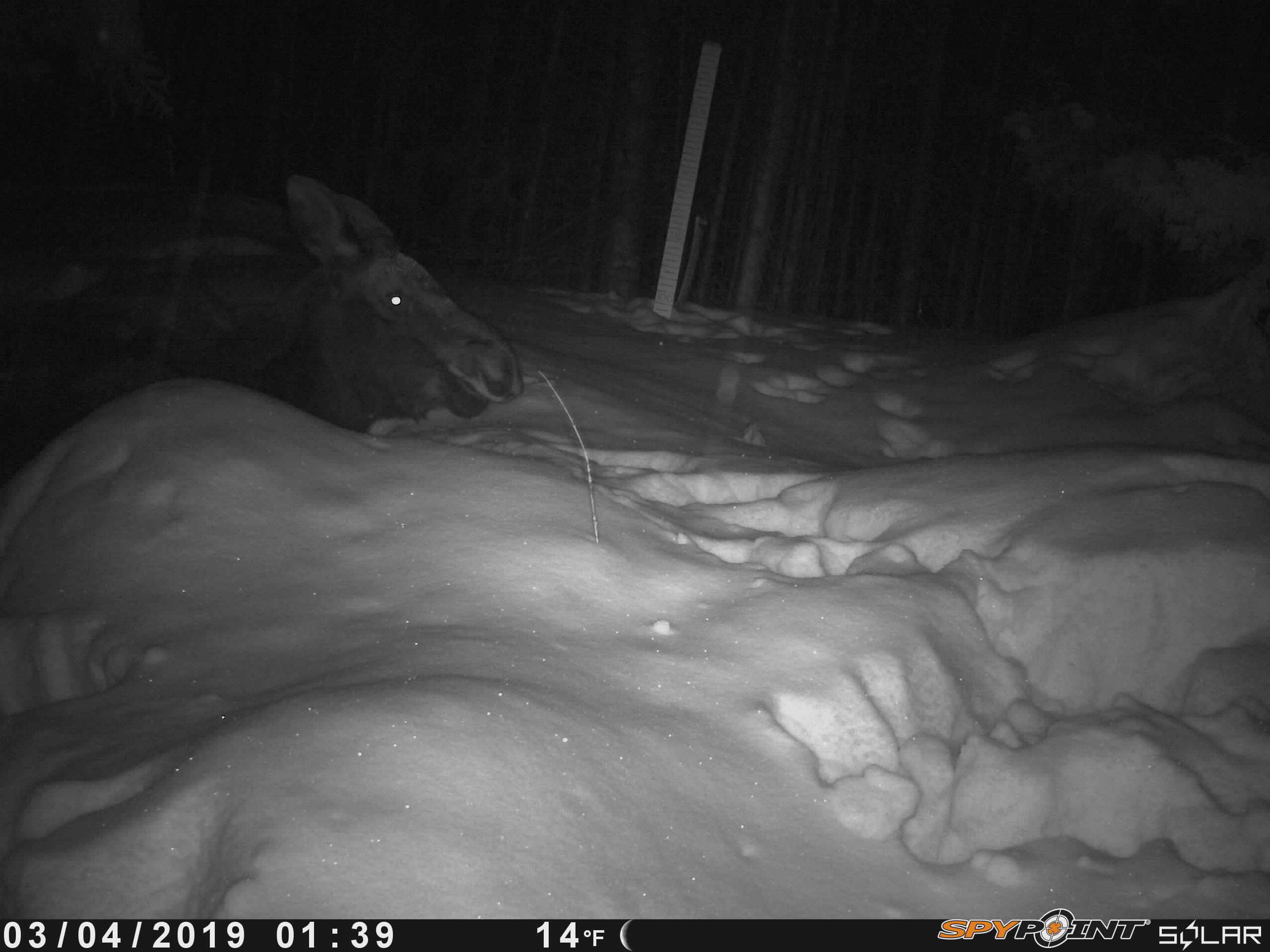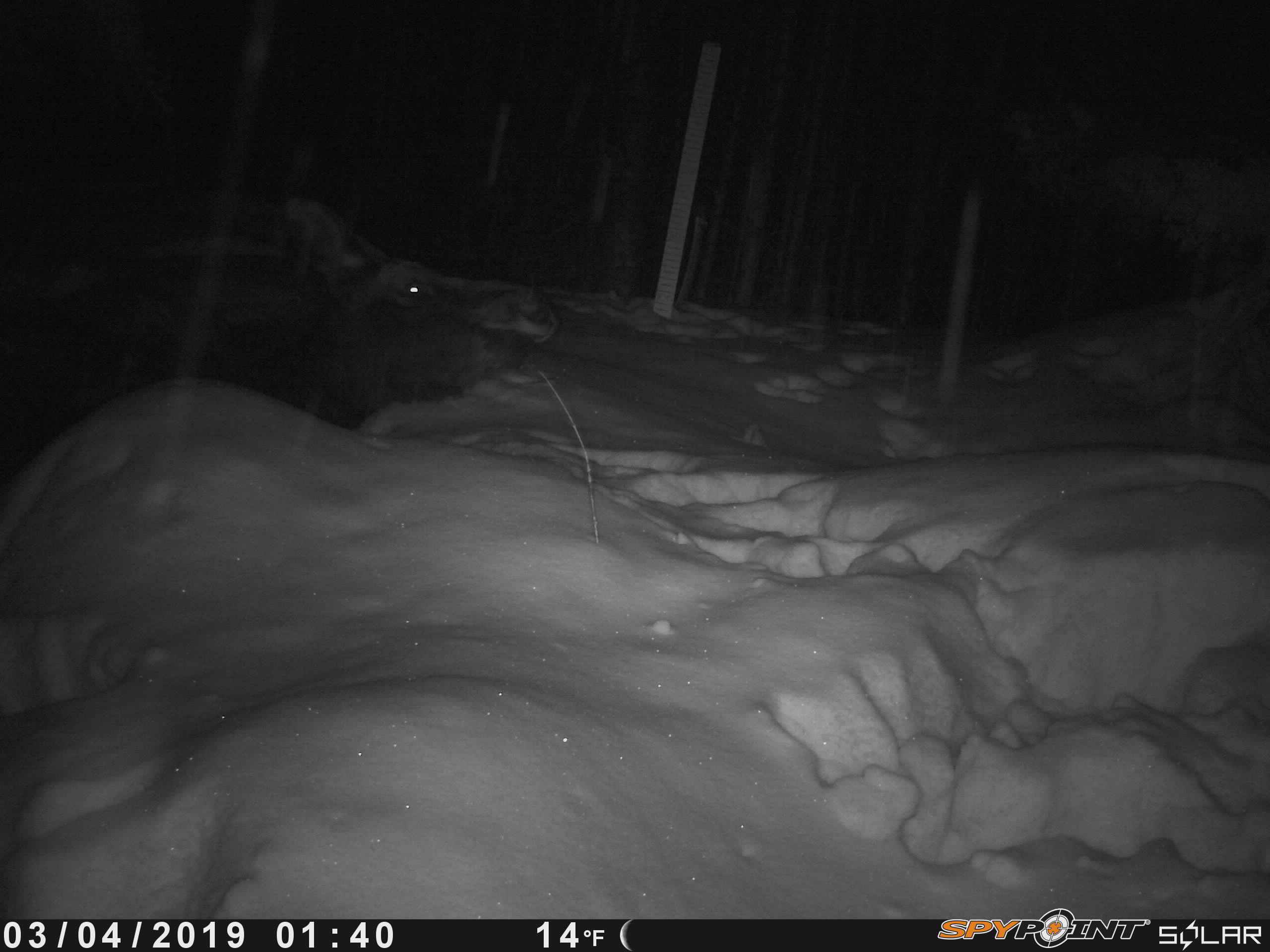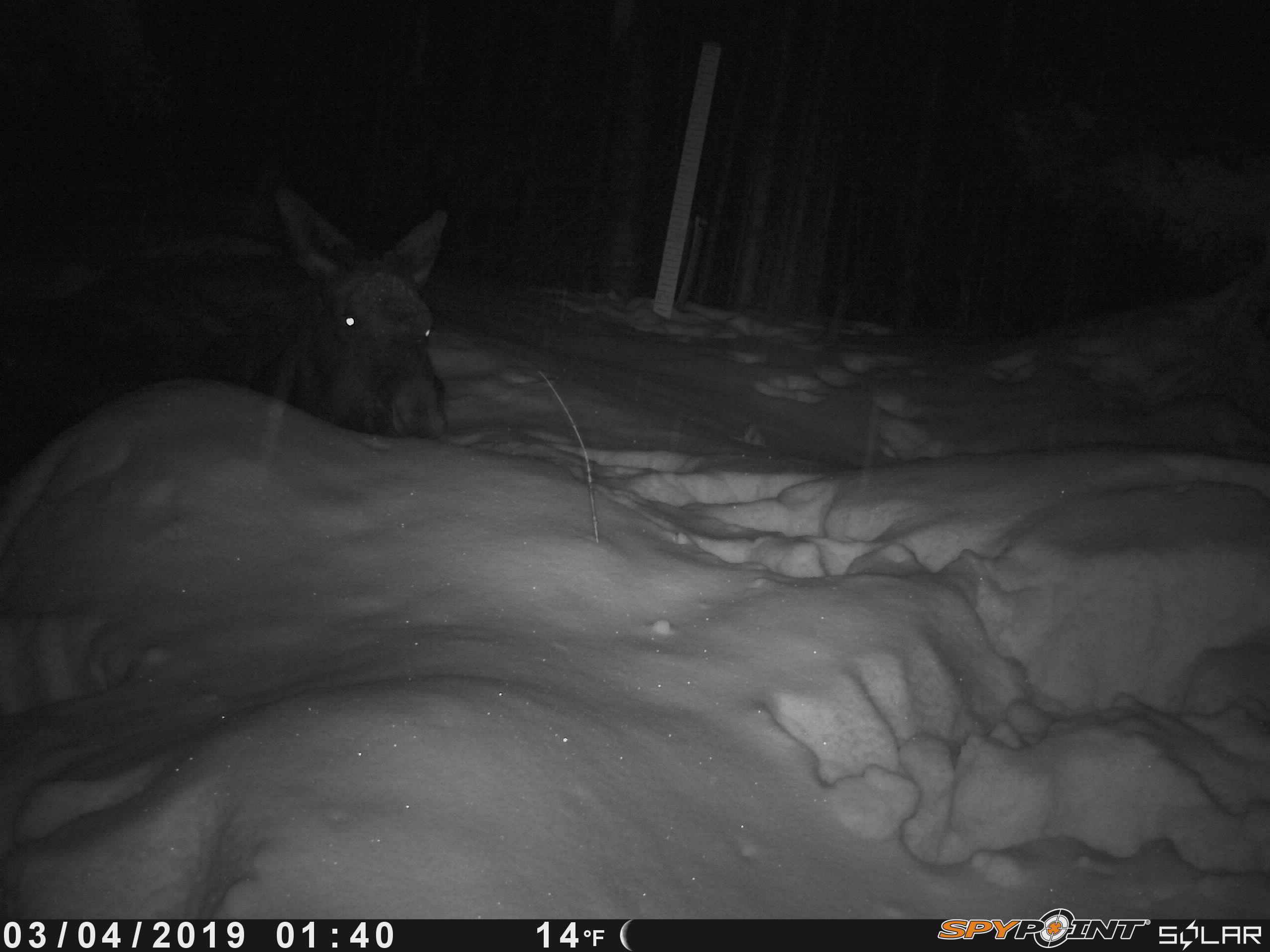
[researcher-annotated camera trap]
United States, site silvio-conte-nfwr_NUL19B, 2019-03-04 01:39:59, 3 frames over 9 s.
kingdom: Animalia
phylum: Chordata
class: Mammalia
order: Artiodactyla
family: Cervidae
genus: Alces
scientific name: Alces alces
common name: moose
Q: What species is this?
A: Moose (Alces alces).